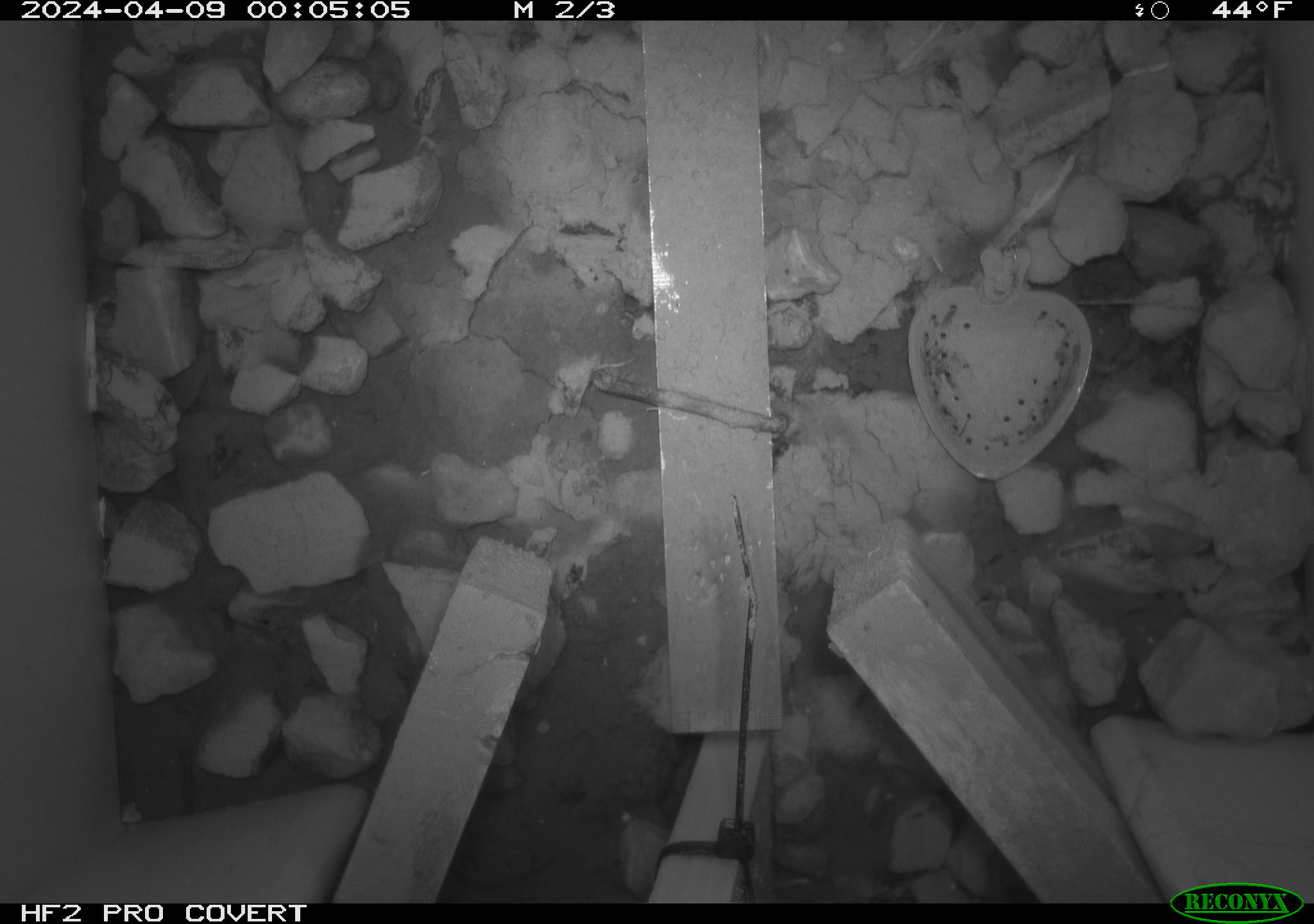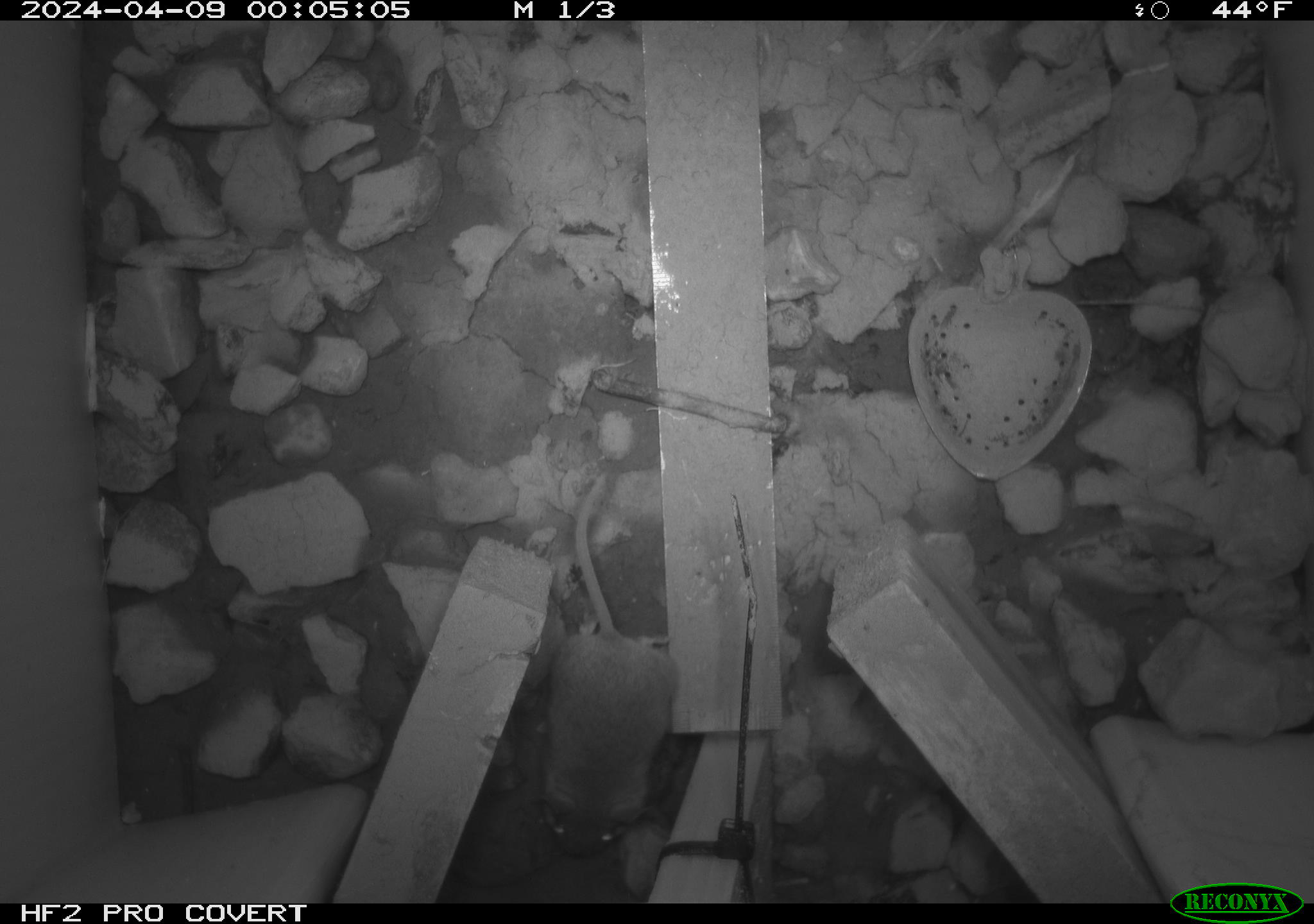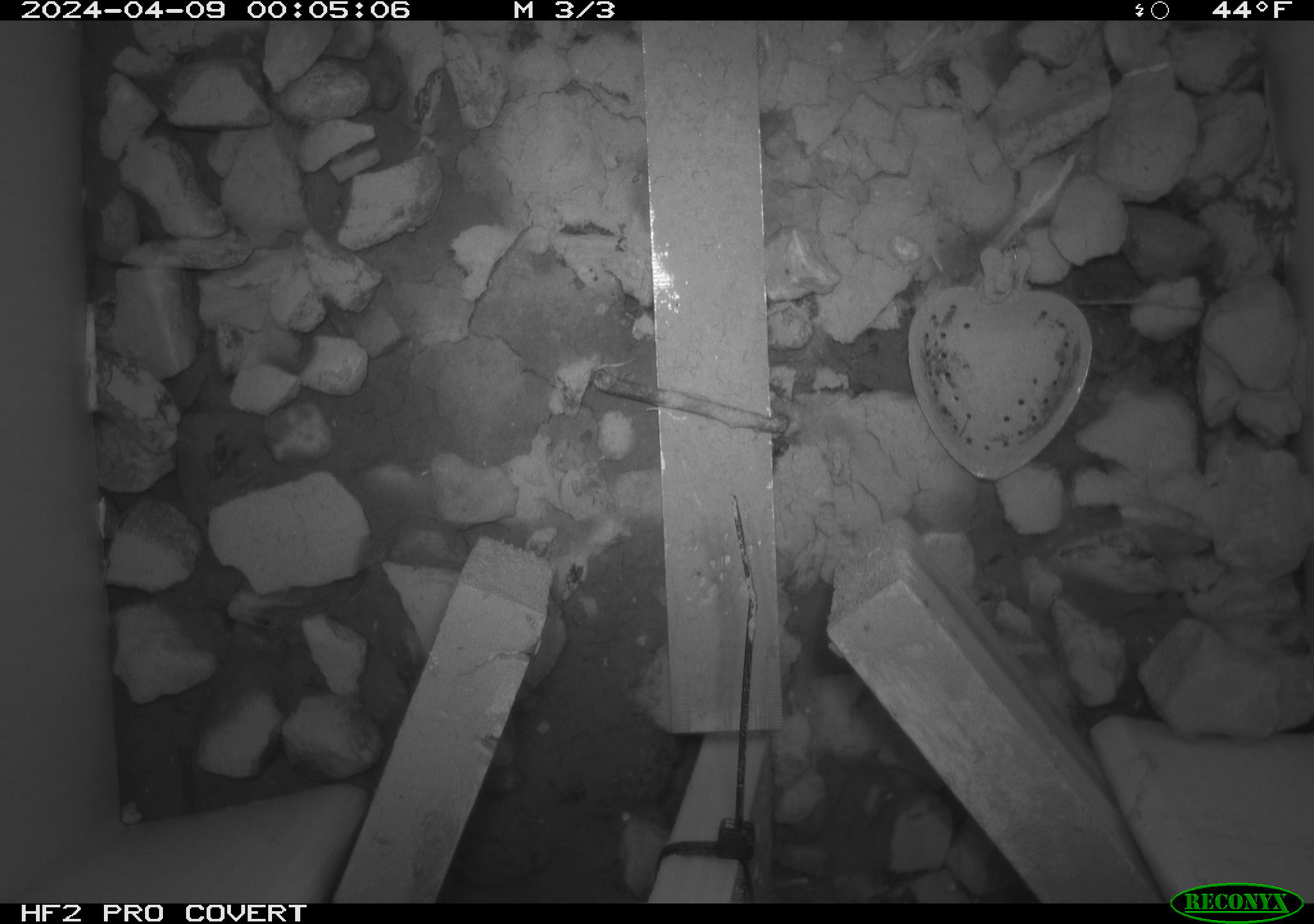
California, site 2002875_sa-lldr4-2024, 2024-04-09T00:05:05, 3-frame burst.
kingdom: Animalia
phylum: Chordata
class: Mammalia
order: Rodentia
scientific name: Rodentia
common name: mouse species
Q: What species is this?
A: Mouse species (Rodentia).